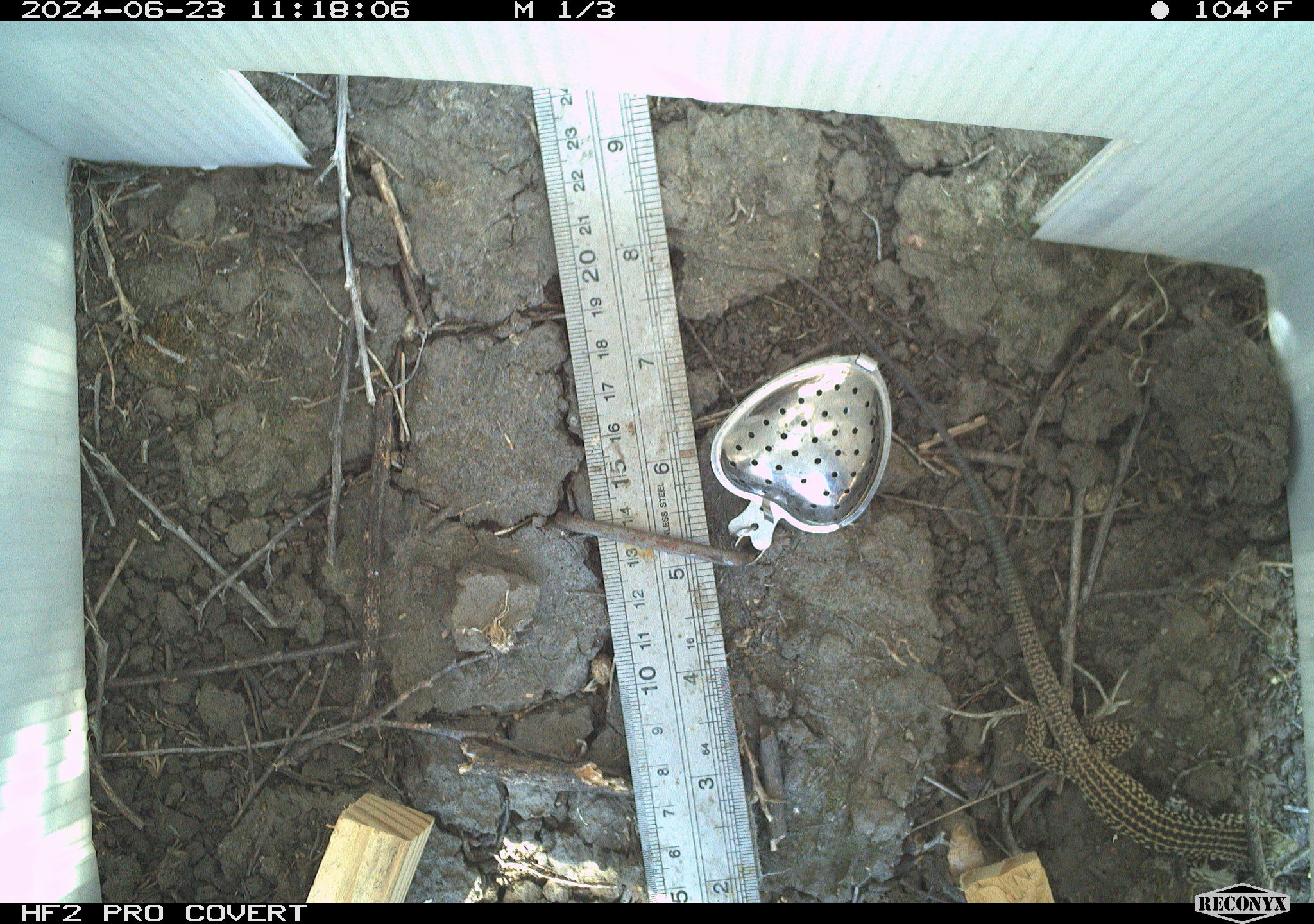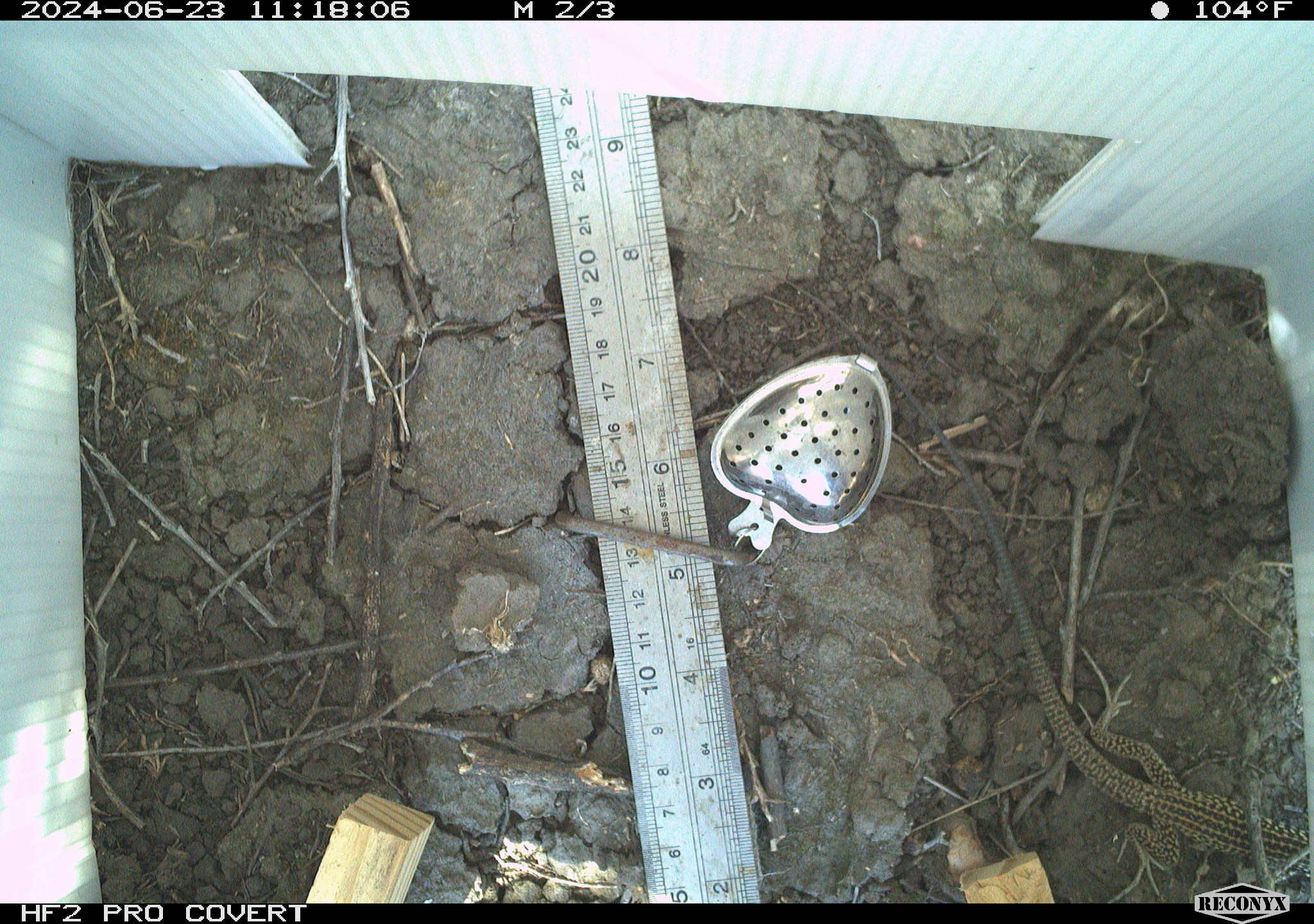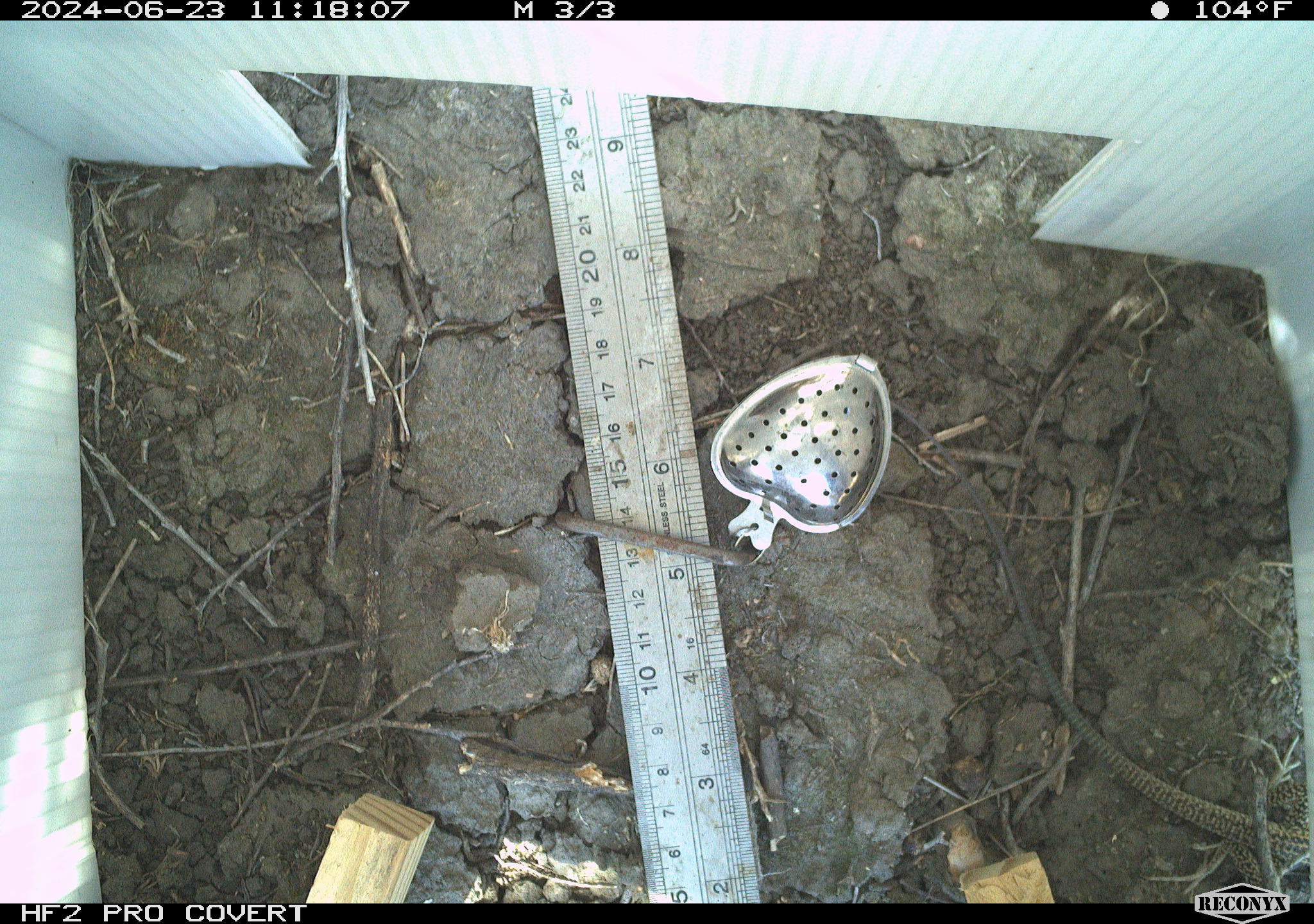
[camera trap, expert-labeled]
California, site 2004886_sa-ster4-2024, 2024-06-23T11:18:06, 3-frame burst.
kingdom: Animalia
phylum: Chordata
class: Reptilia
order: Squamata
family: Teiidae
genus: Aspidoscelis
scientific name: Aspidoscelis tigris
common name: western whiptail